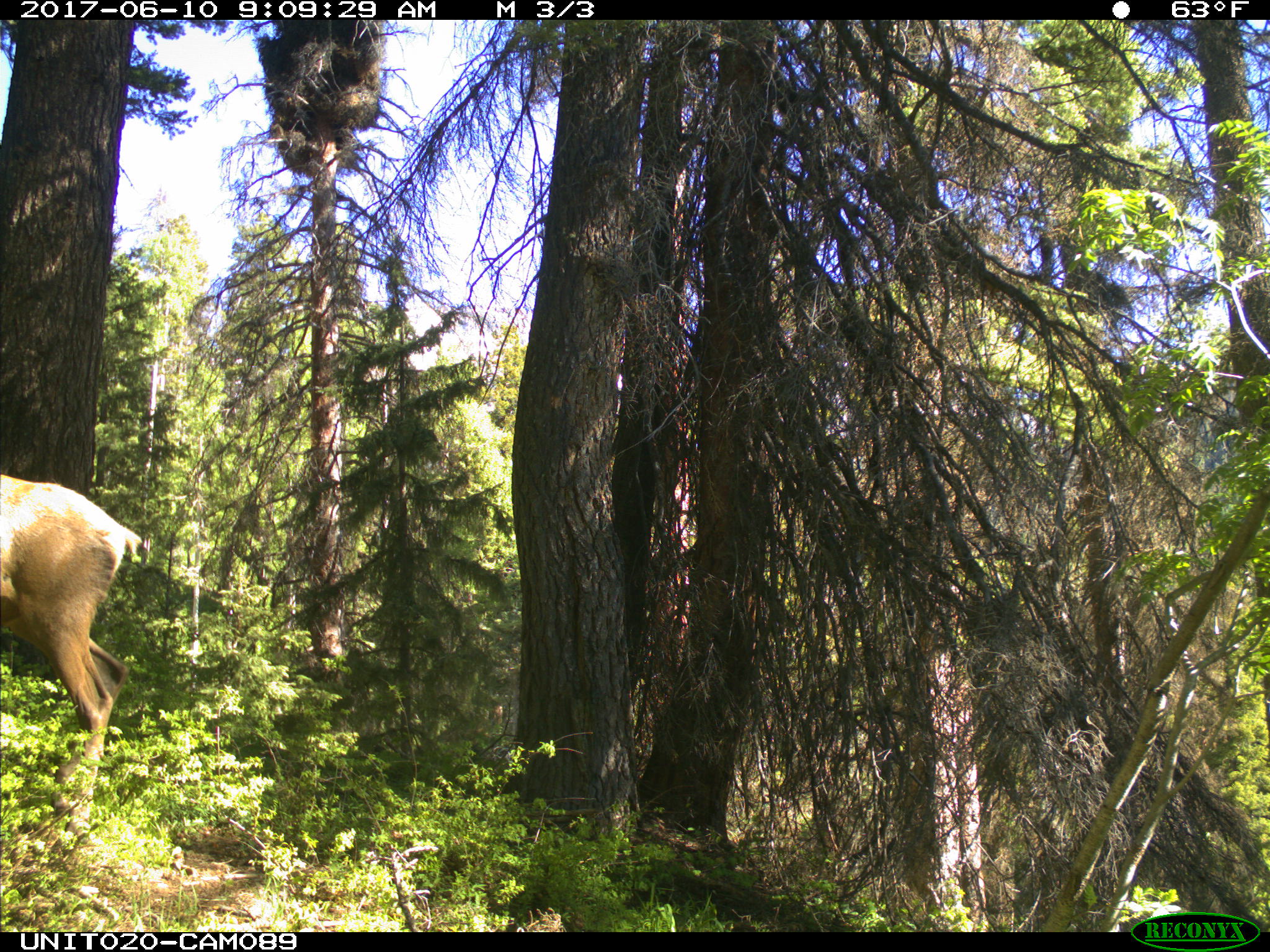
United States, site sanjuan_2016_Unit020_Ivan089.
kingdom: Animalia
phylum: Chordata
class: Mammalia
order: Artiodactyla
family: Cervidae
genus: Cervus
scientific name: Cervus elaphus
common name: red deer